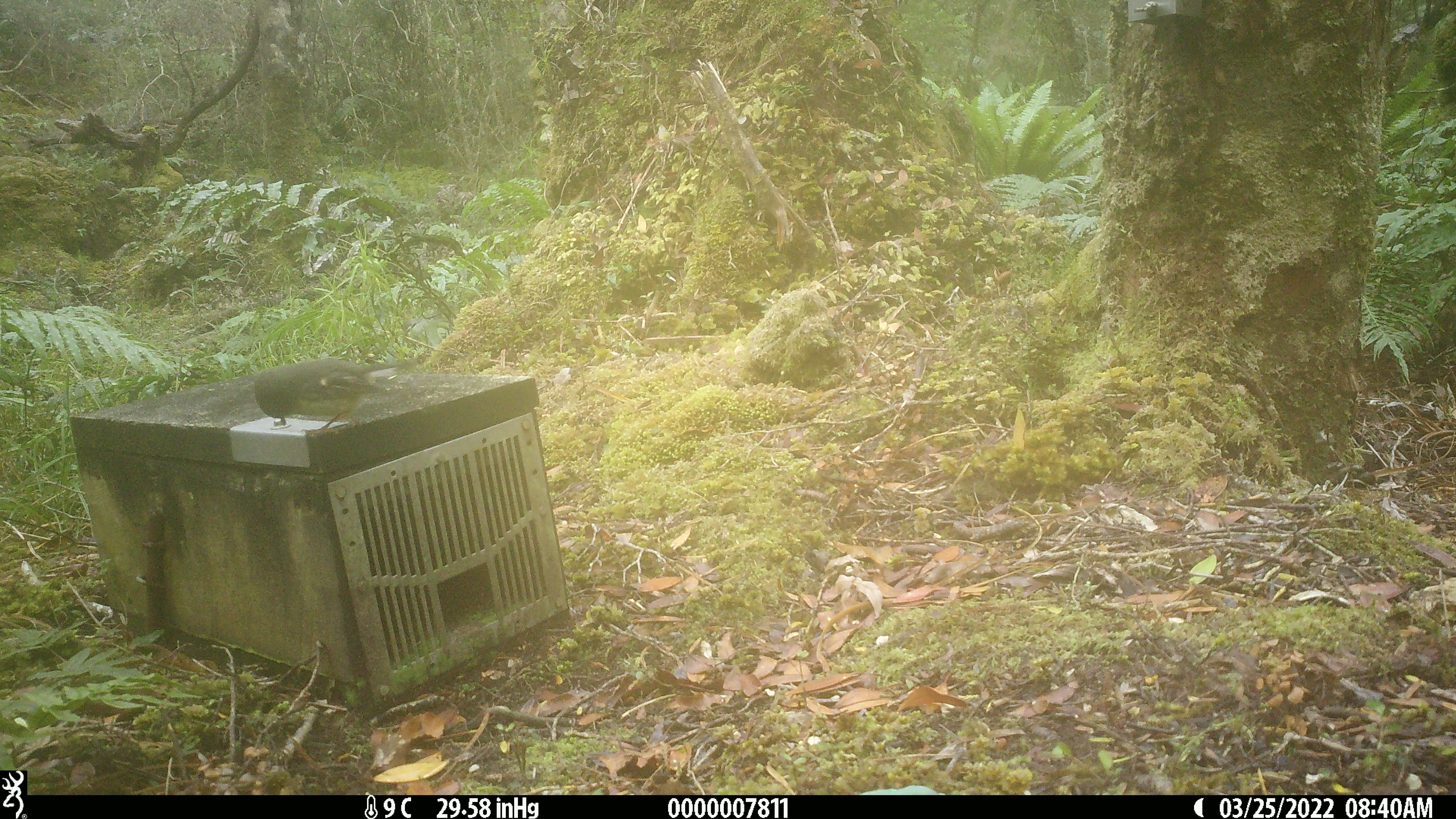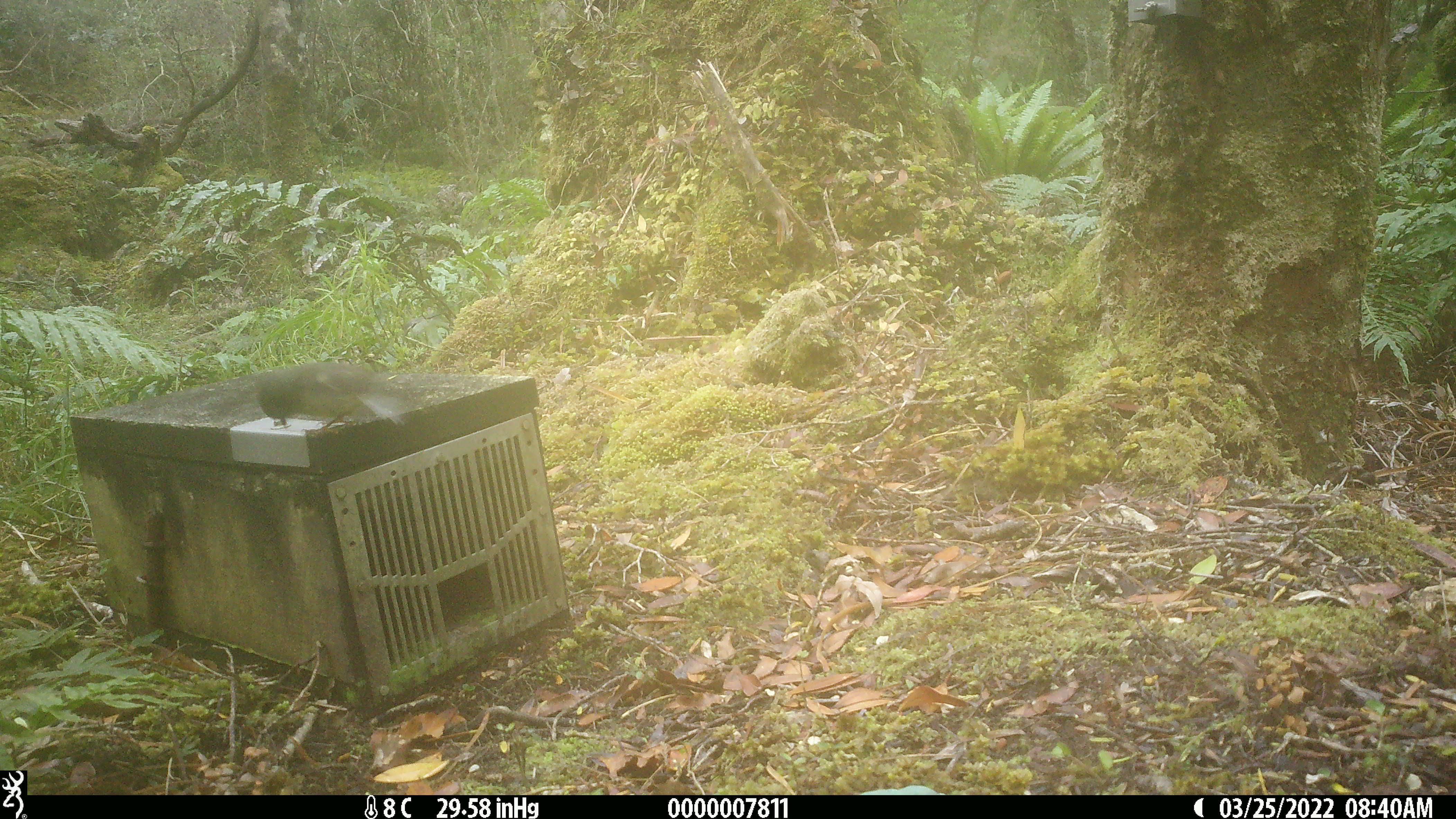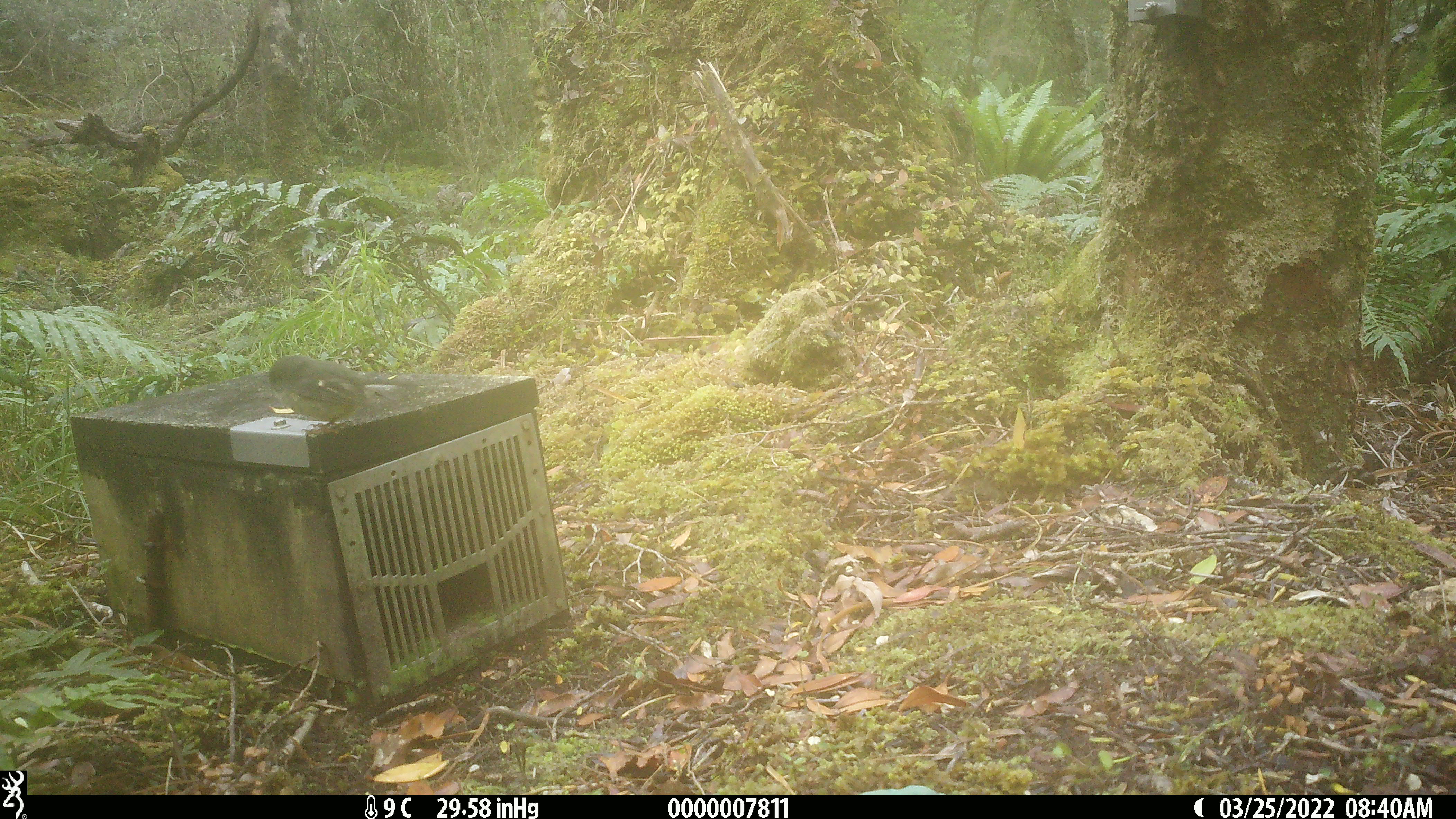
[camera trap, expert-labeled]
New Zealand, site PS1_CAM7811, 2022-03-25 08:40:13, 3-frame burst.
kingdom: Animalia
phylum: Chordata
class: Aves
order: Passeriformes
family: Petroicidae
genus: Petroica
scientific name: Petroica macrocephala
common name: tomtit